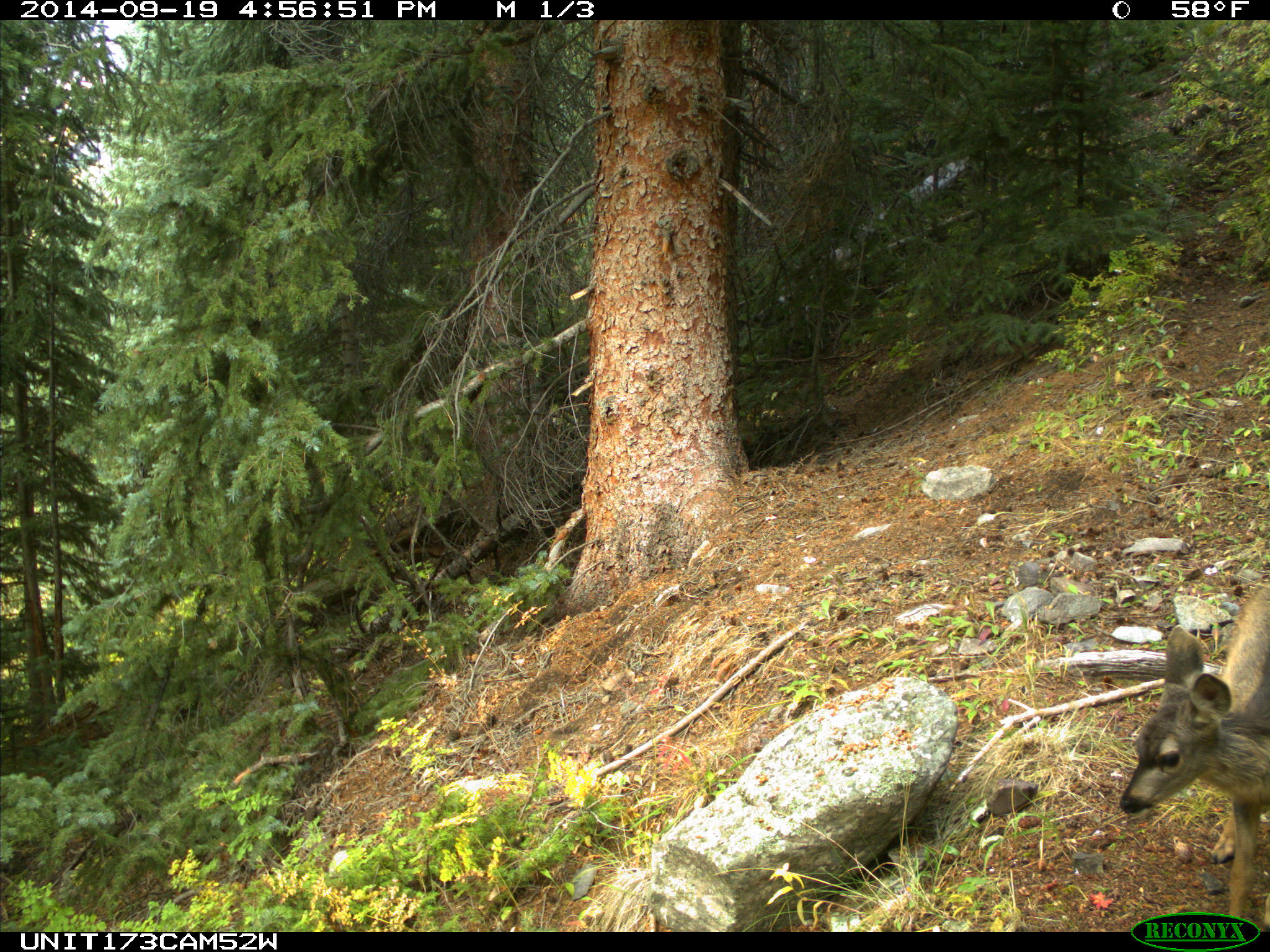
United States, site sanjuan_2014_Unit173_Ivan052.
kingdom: Animalia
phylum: Chordata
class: Mammalia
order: Artiodactyla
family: Cervidae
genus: Odocoileus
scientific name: Odocoileus hemionus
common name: mule deer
Odocoileus hemionus (mule deer).